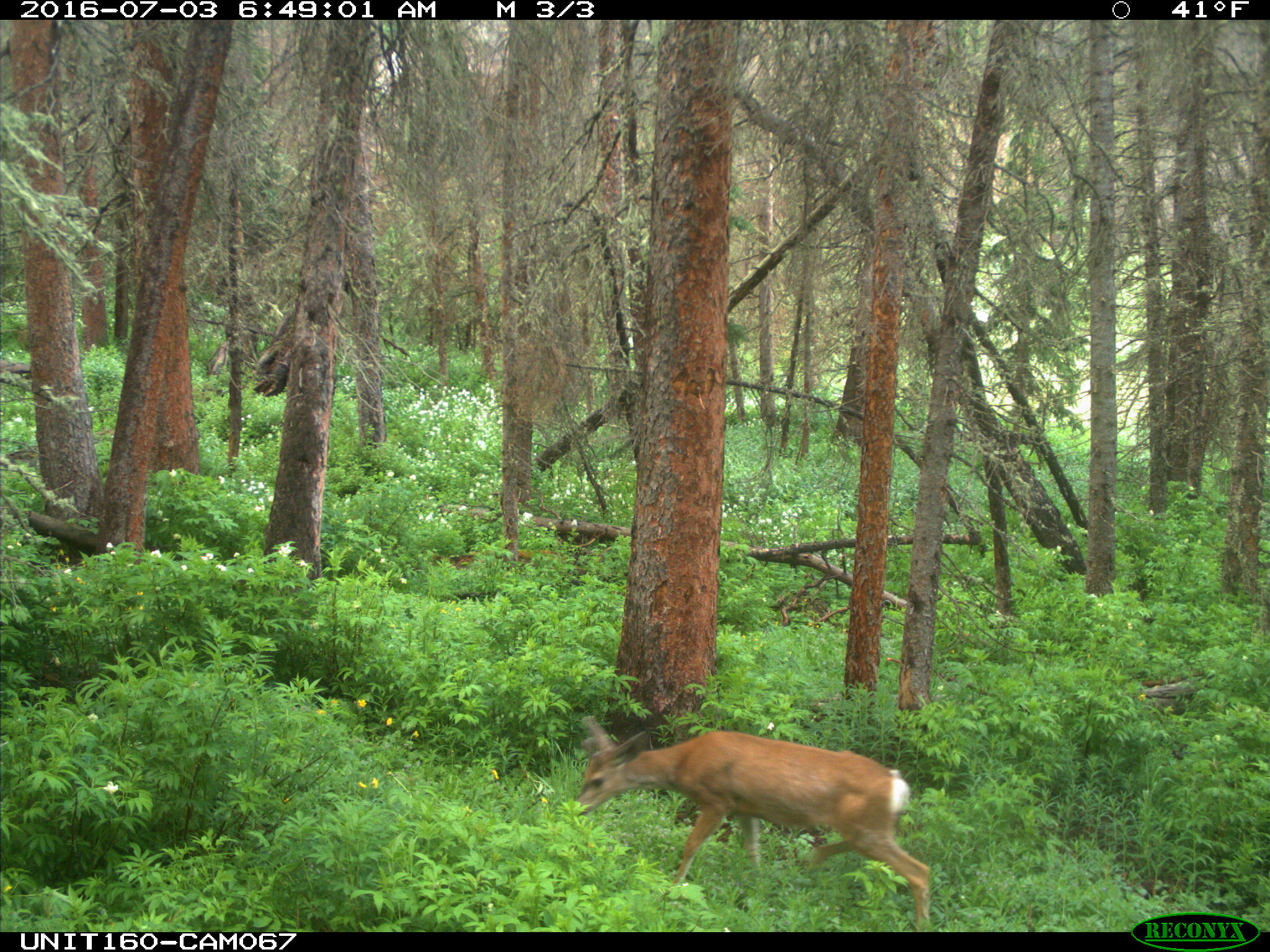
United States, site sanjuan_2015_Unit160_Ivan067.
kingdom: Animalia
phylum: Chordata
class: Mammalia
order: Artiodactyla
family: Cervidae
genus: Odocoileus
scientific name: Odocoileus hemionus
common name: mule deer